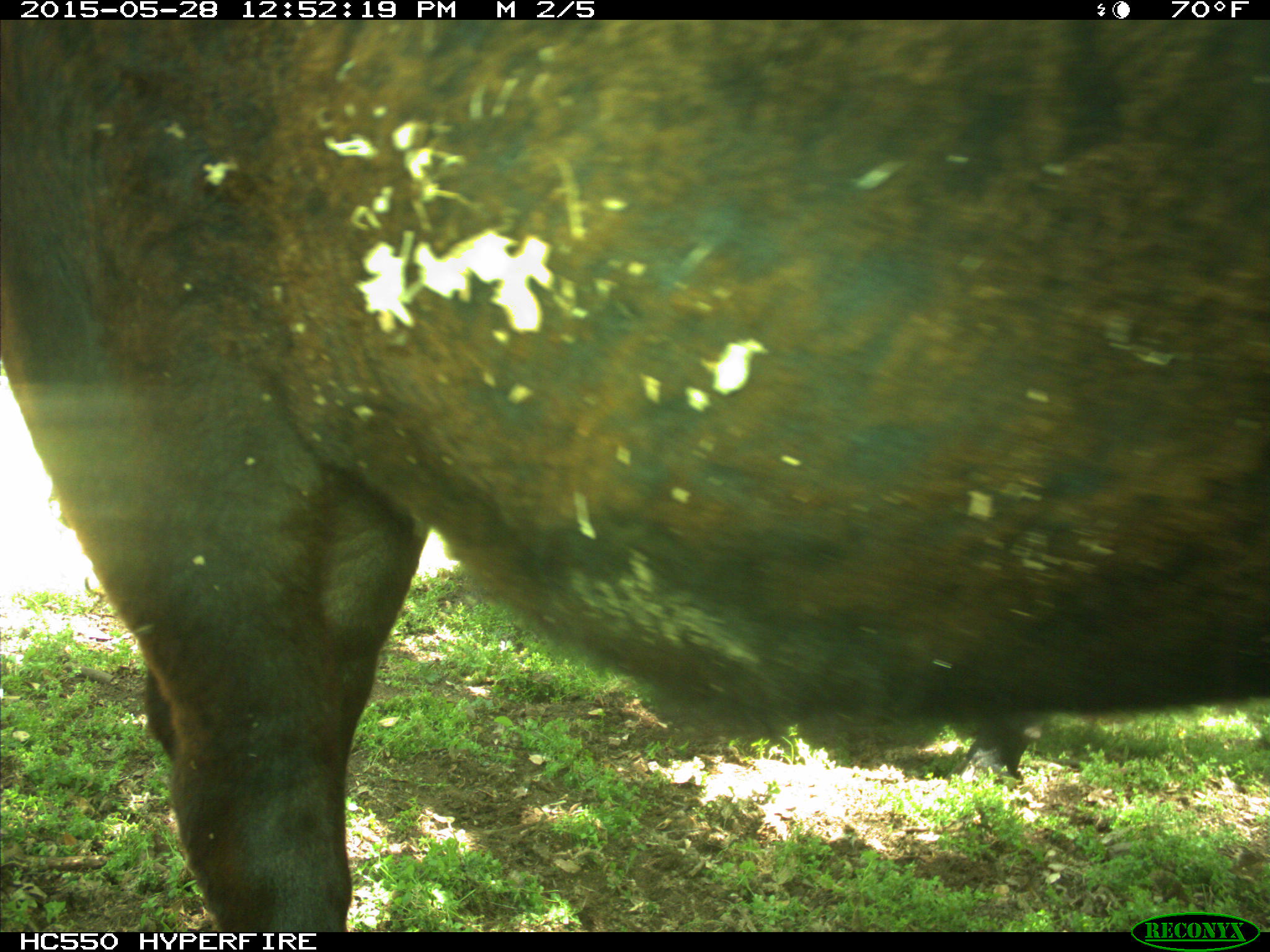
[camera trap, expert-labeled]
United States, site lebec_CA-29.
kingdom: Animalia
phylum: Chordata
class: Mammalia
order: Artiodactyla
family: Bovidae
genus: Bos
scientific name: Bos taurus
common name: domestic cow